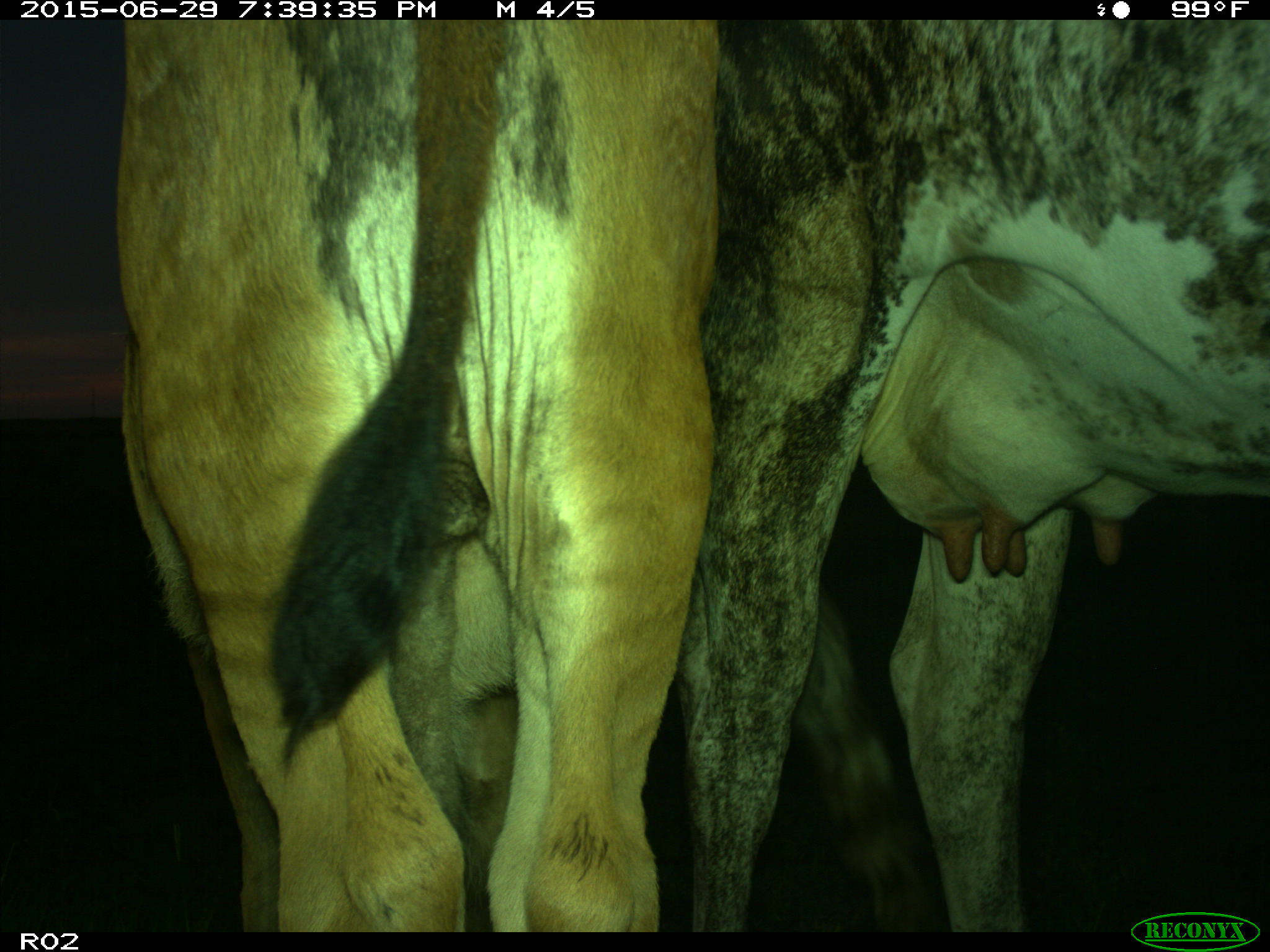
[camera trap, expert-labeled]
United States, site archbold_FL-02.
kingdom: Animalia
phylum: Chordata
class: Mammalia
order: Artiodactyla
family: Bovidae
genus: Bos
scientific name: Bos taurus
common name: domestic cow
Bos taurus (domestic cow).